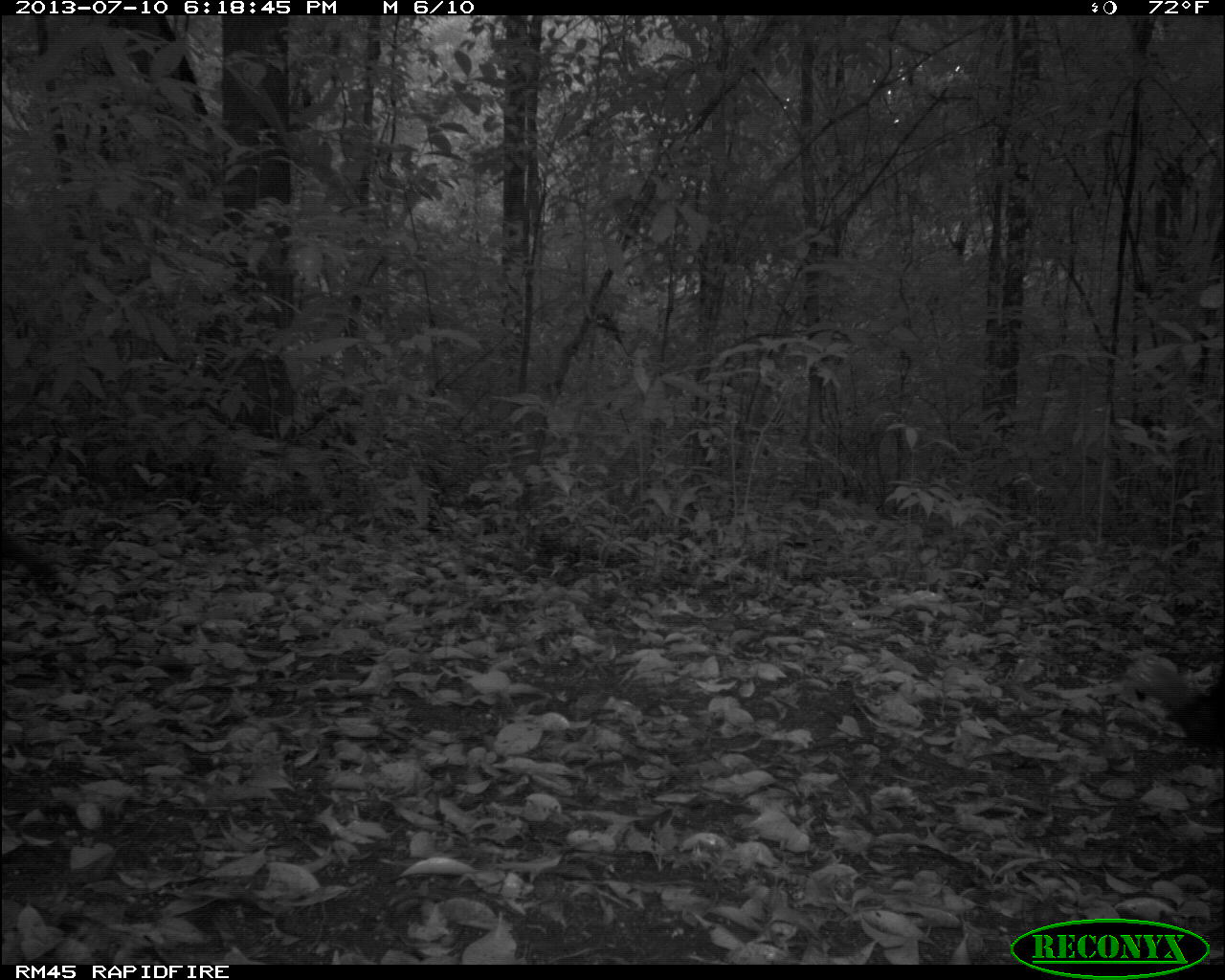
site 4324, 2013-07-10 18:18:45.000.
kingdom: Animalia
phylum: Chordata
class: Aves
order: Galliformes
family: Phasianidae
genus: Meleagris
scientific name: Meleagris ocellata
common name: ocellated turkey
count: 2